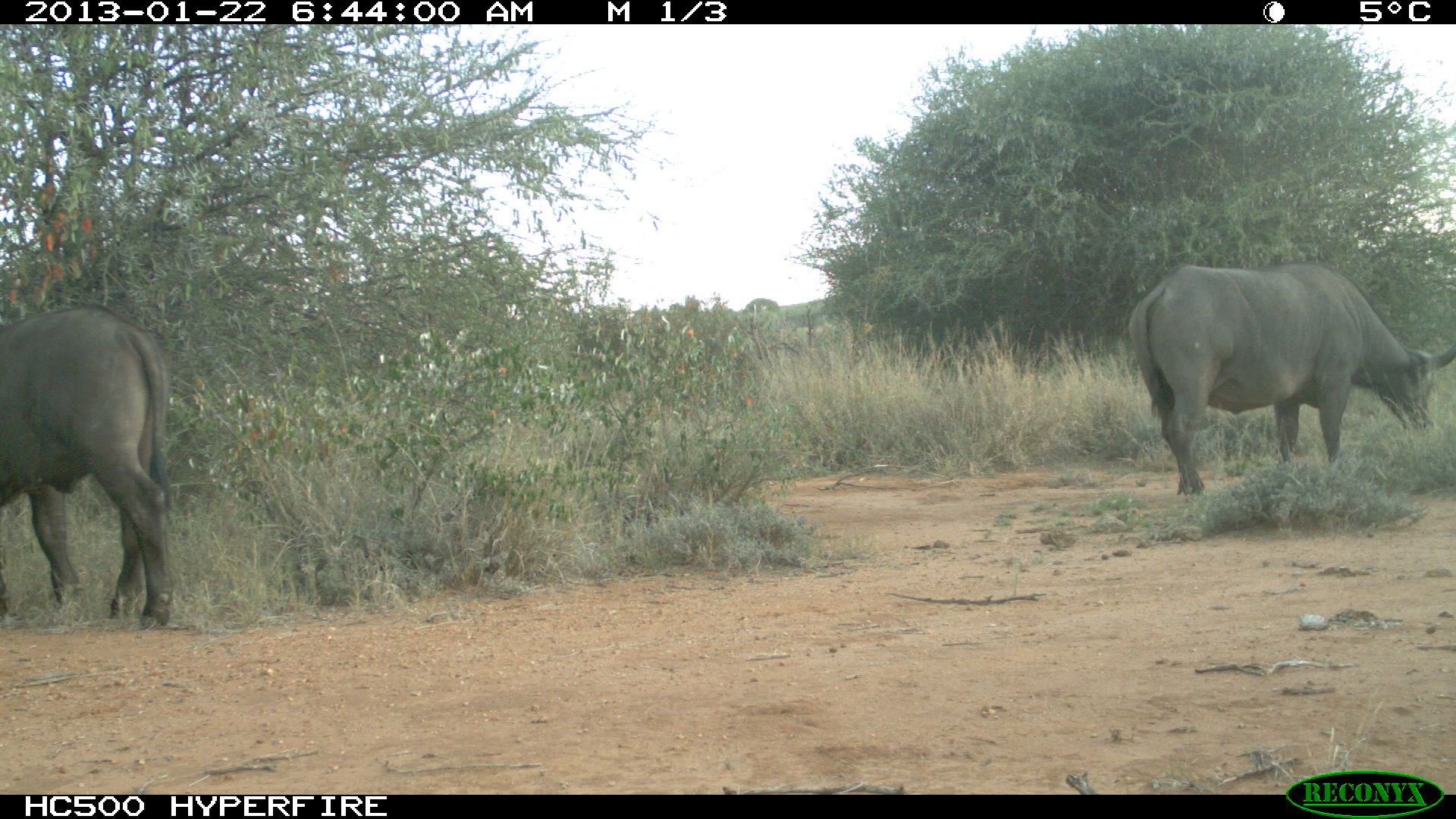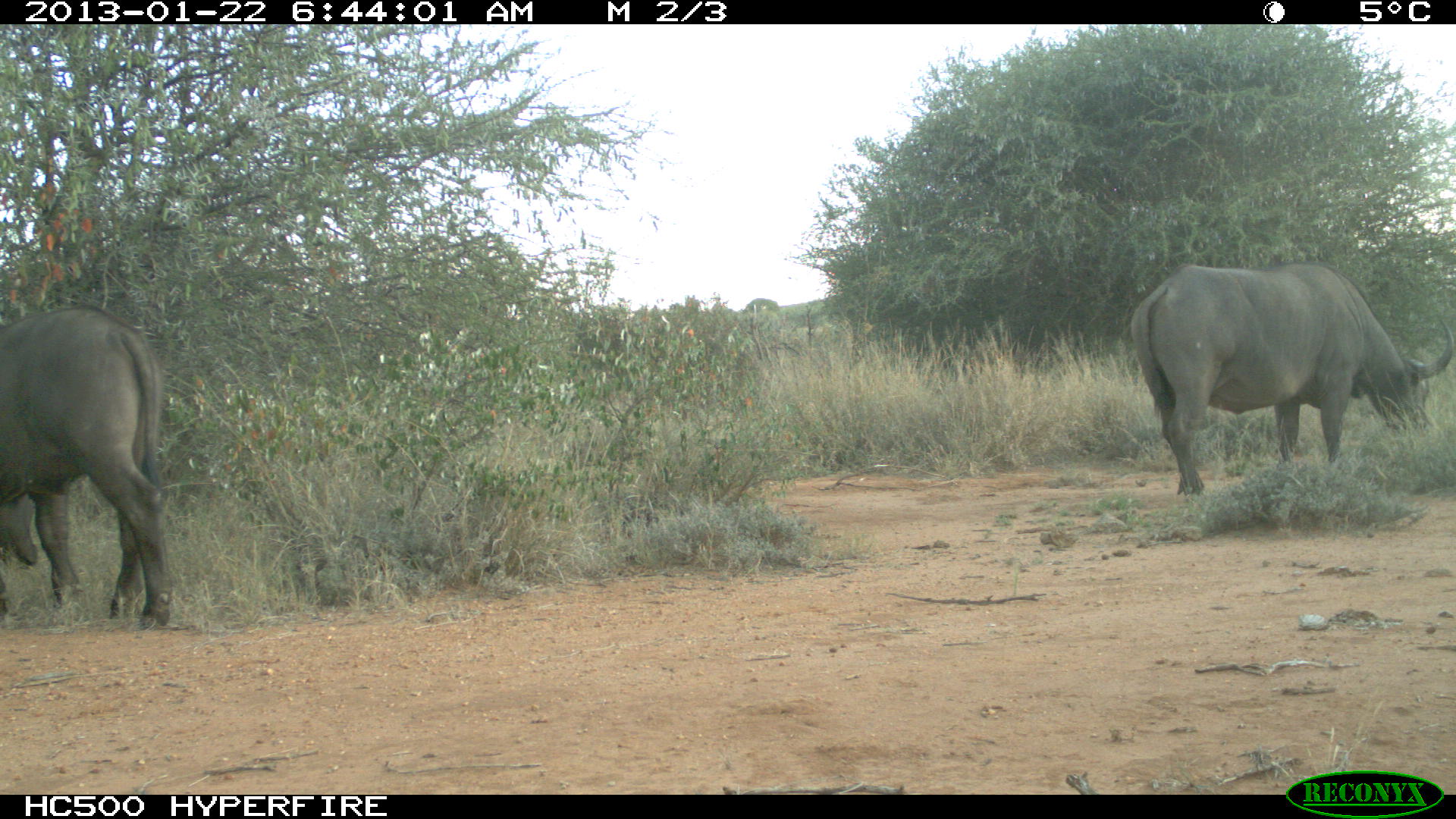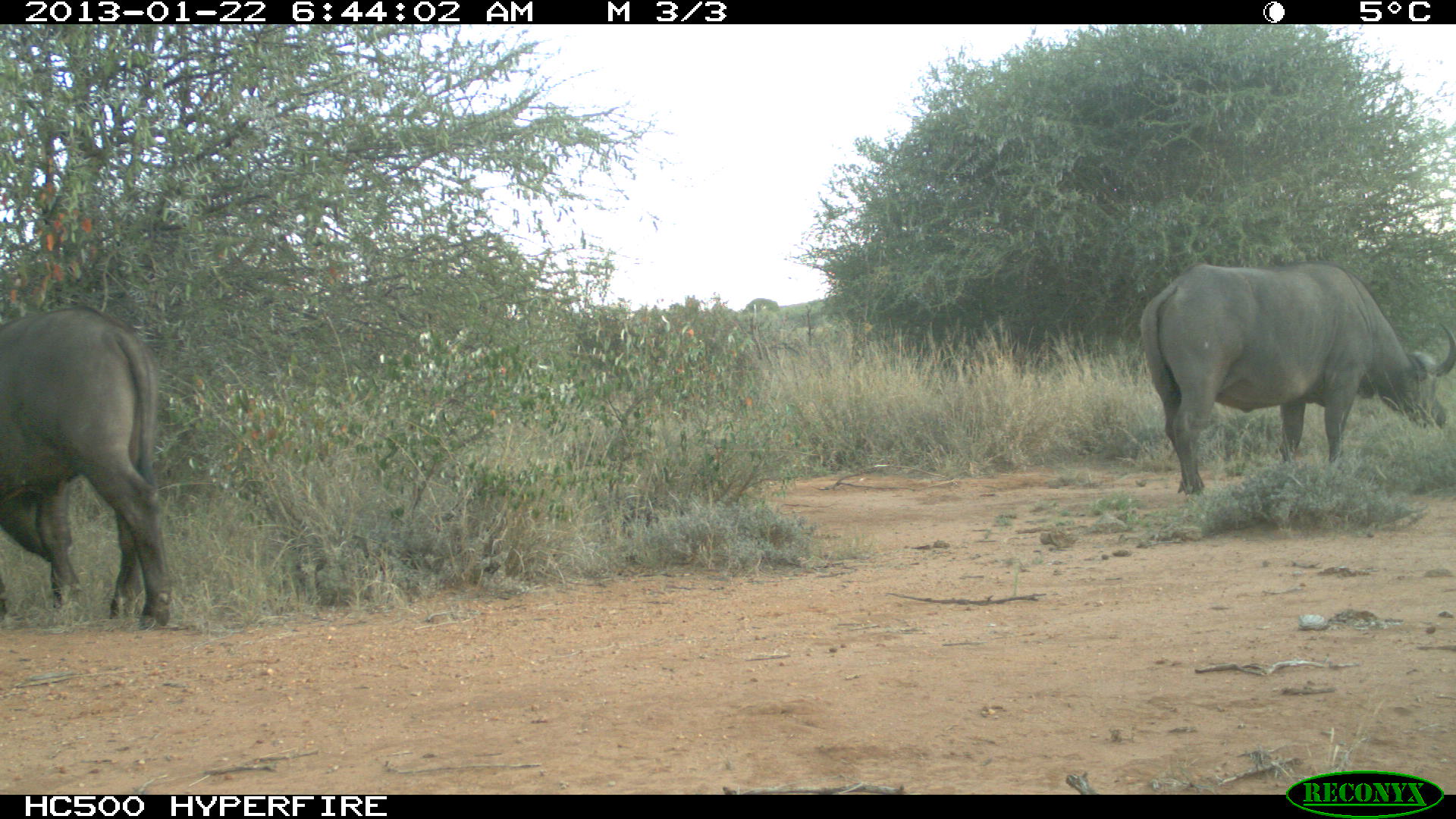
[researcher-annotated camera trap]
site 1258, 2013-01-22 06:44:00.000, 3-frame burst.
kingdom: Animalia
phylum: Chordata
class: Mammalia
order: Artiodactyla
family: Bovidae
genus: Syncerus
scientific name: Syncerus caffer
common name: african buffalo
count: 2